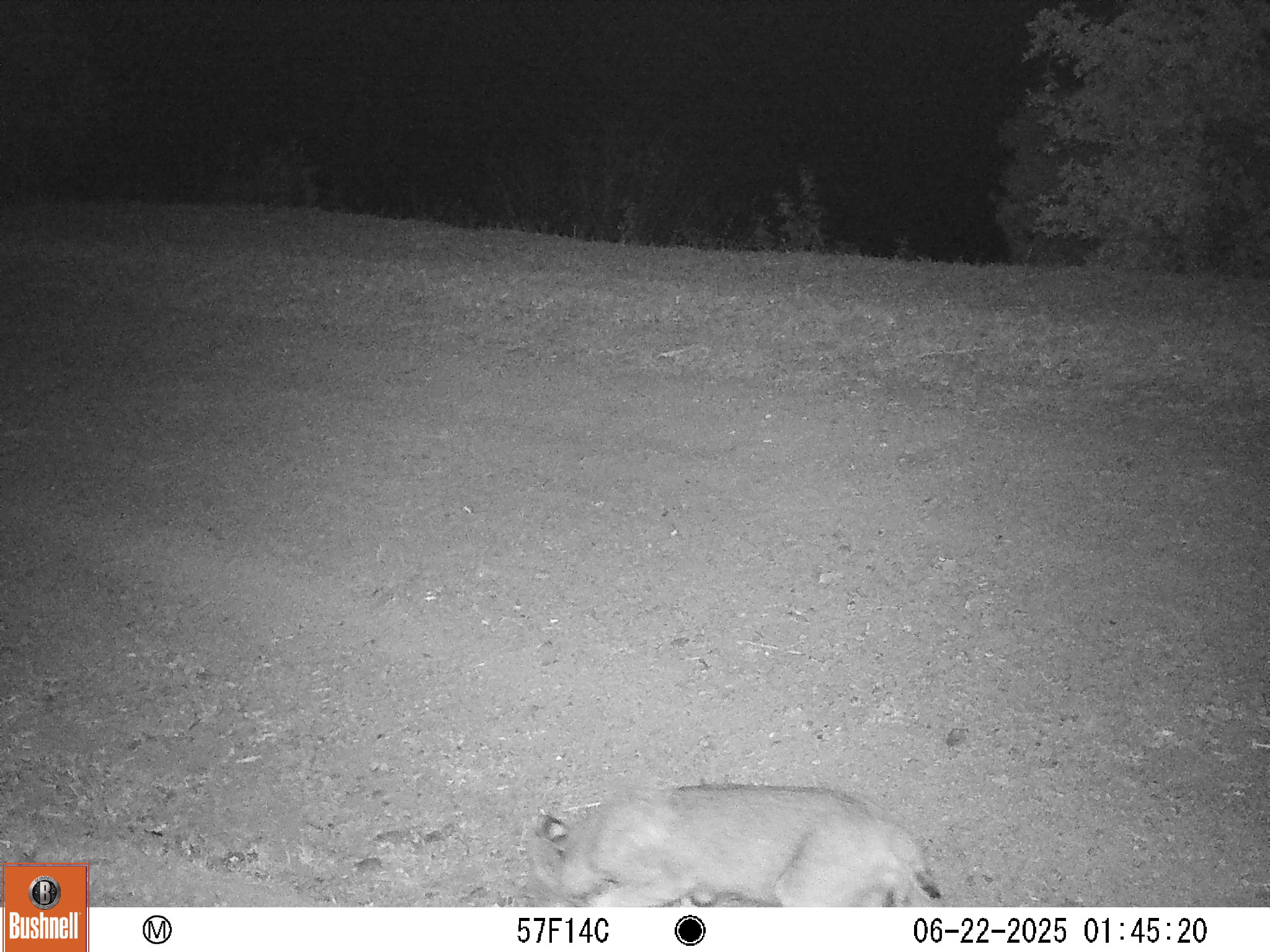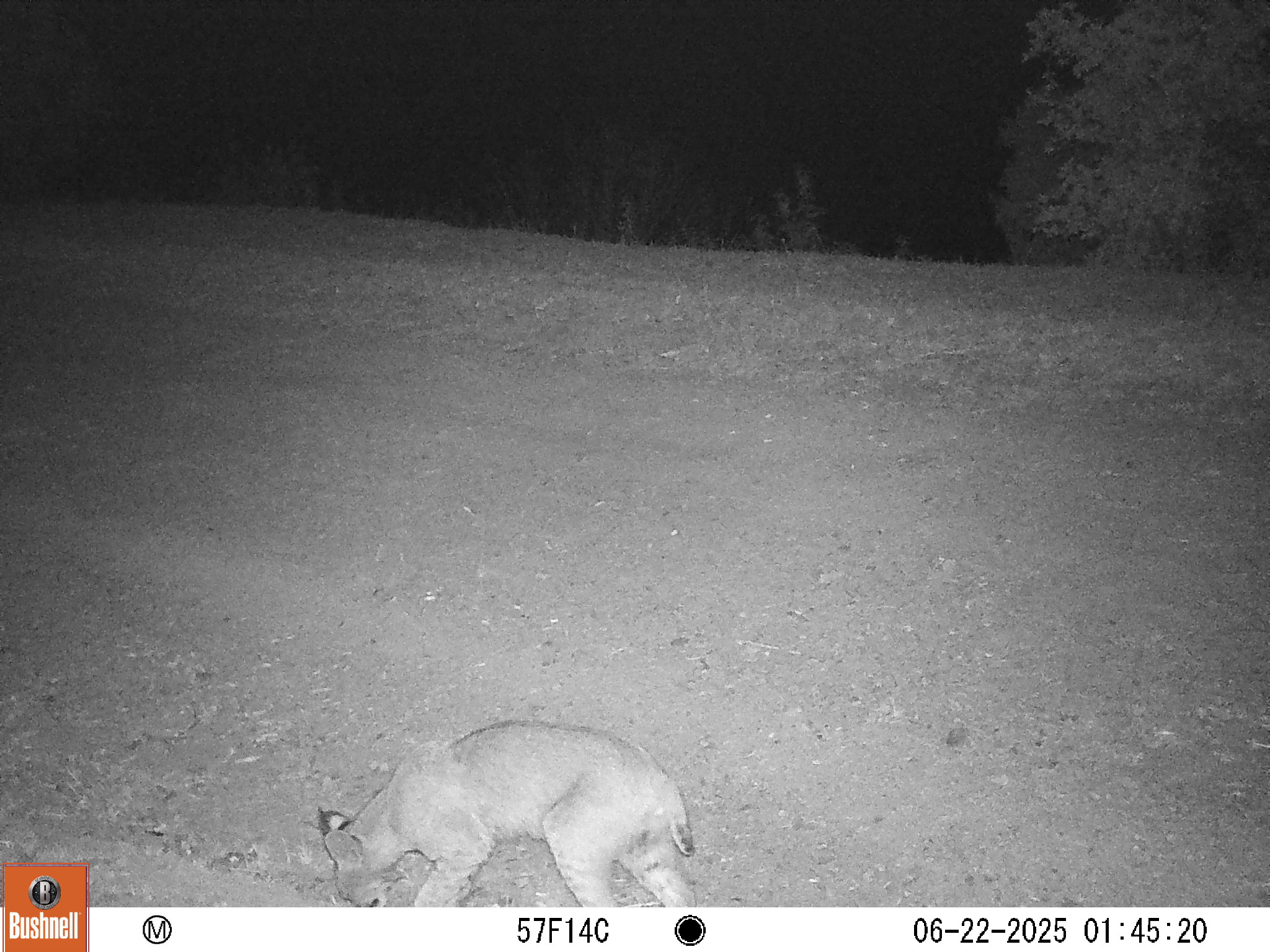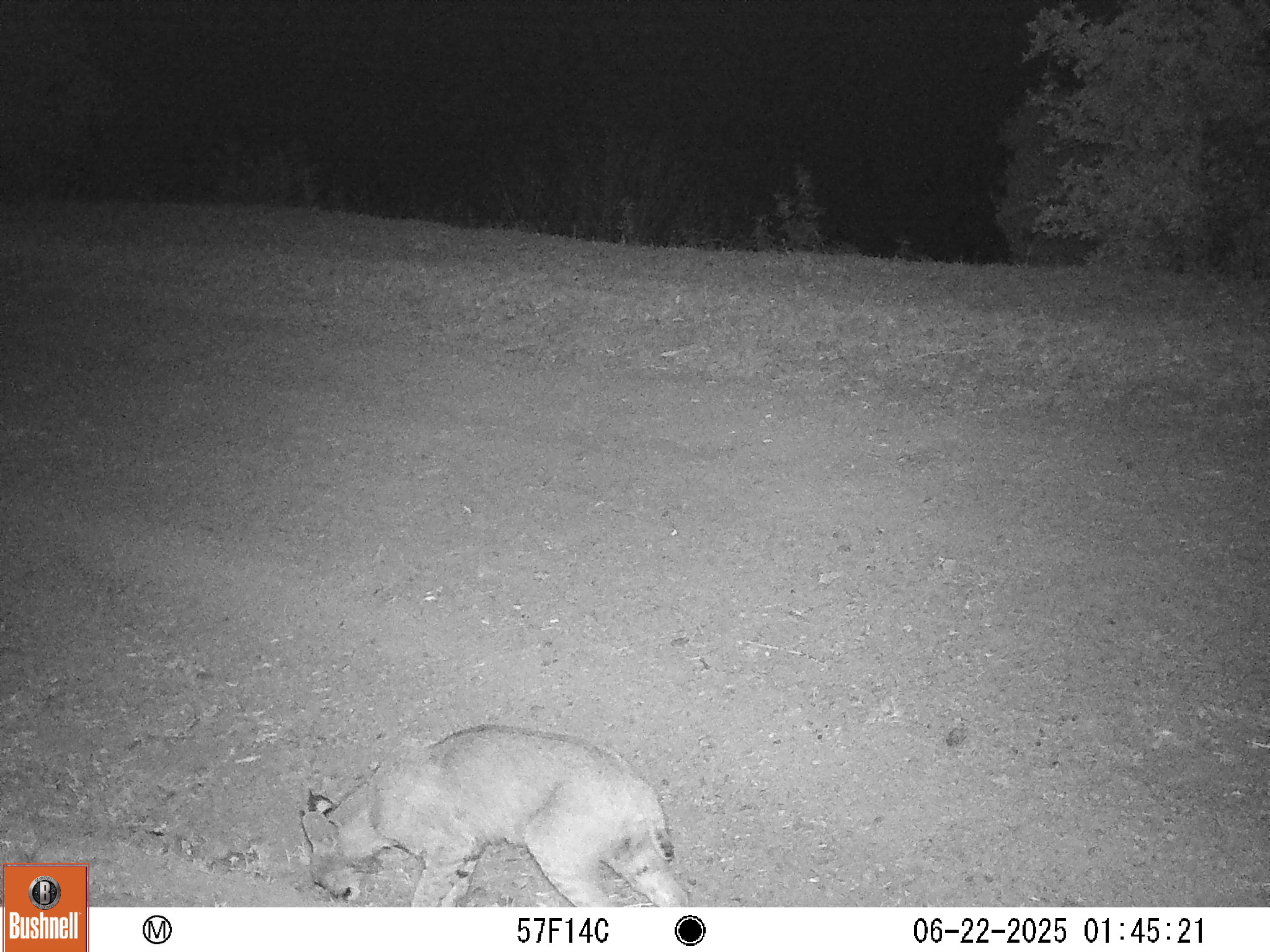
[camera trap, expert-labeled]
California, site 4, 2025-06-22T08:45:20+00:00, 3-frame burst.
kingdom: Animalia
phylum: Chordata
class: Mammalia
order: Carnivora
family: Felidae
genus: Lynx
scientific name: Lynx rufus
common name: bobcat